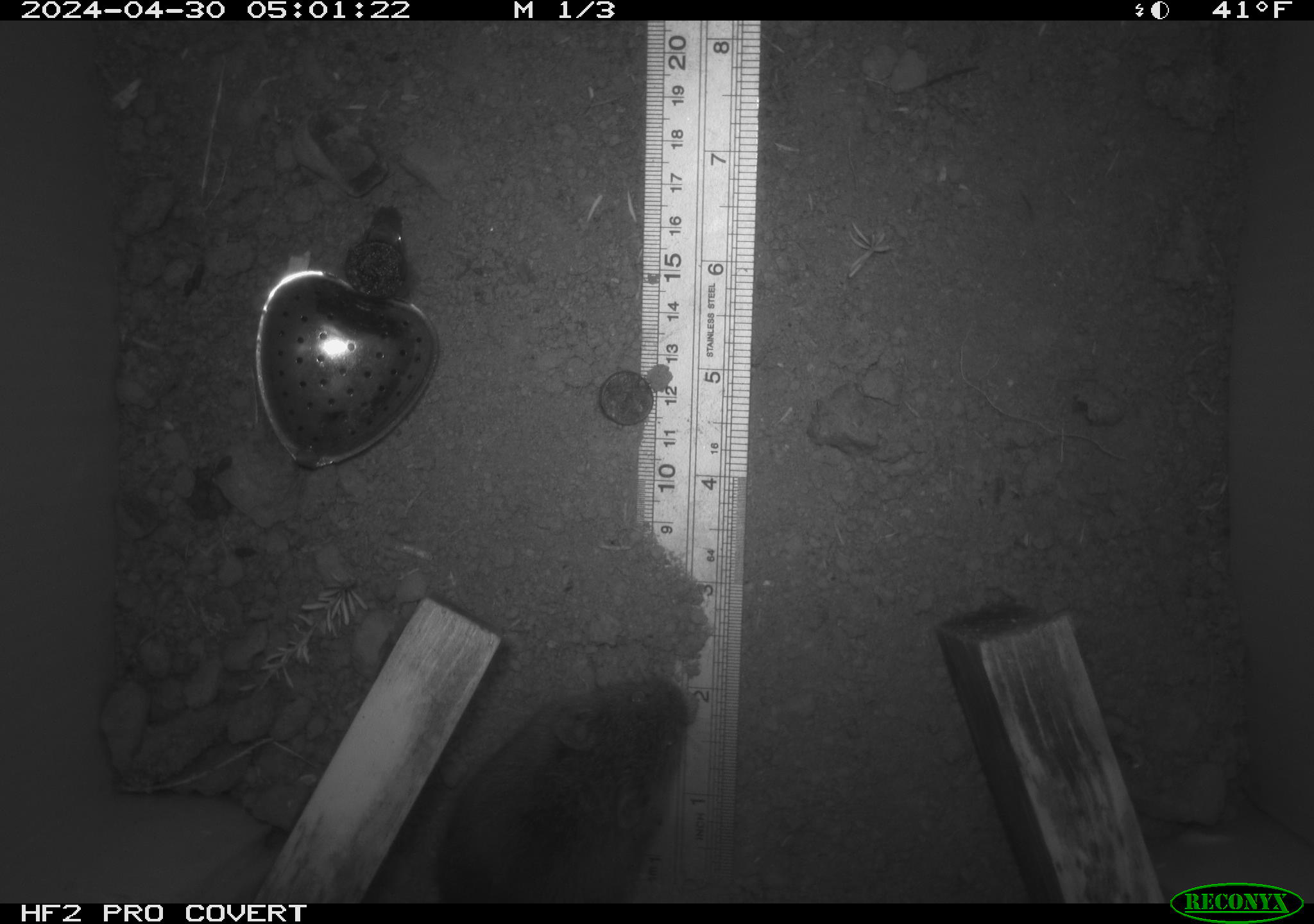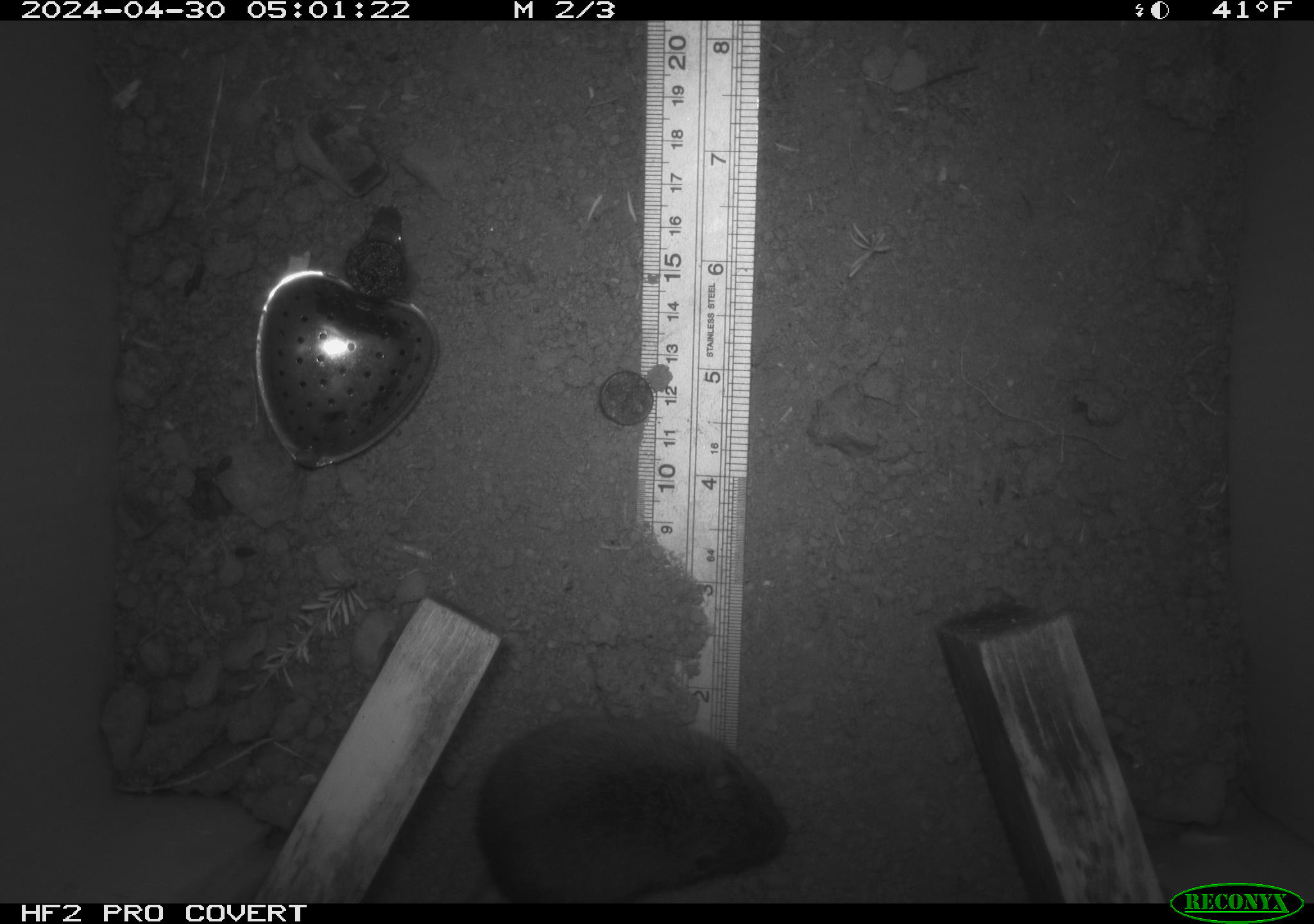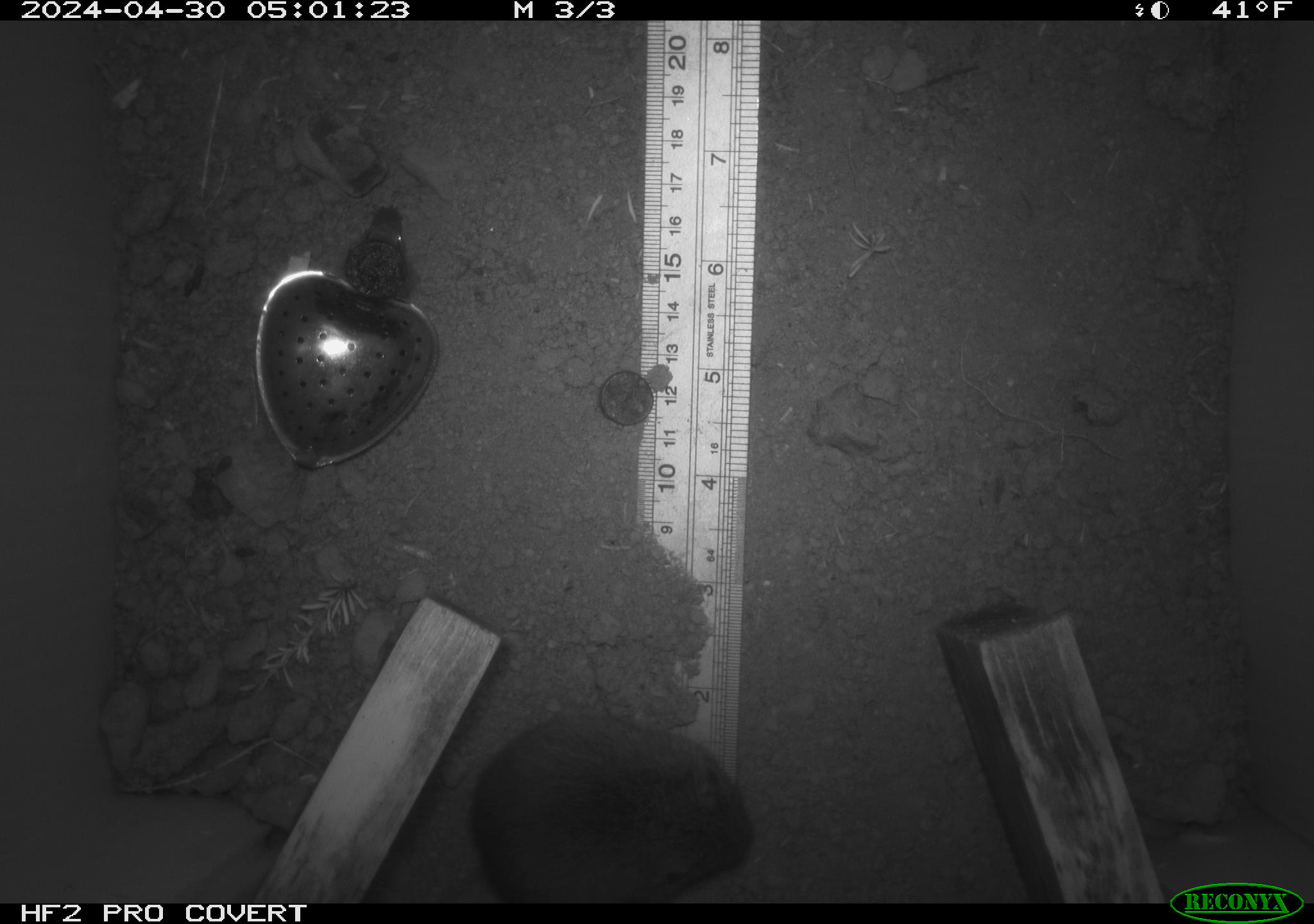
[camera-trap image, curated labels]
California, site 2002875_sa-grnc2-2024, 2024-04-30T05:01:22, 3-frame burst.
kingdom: Animalia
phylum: Chordata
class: Mammalia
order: Rodentia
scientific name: Rodentia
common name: rodent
Rodent (Rodentia).